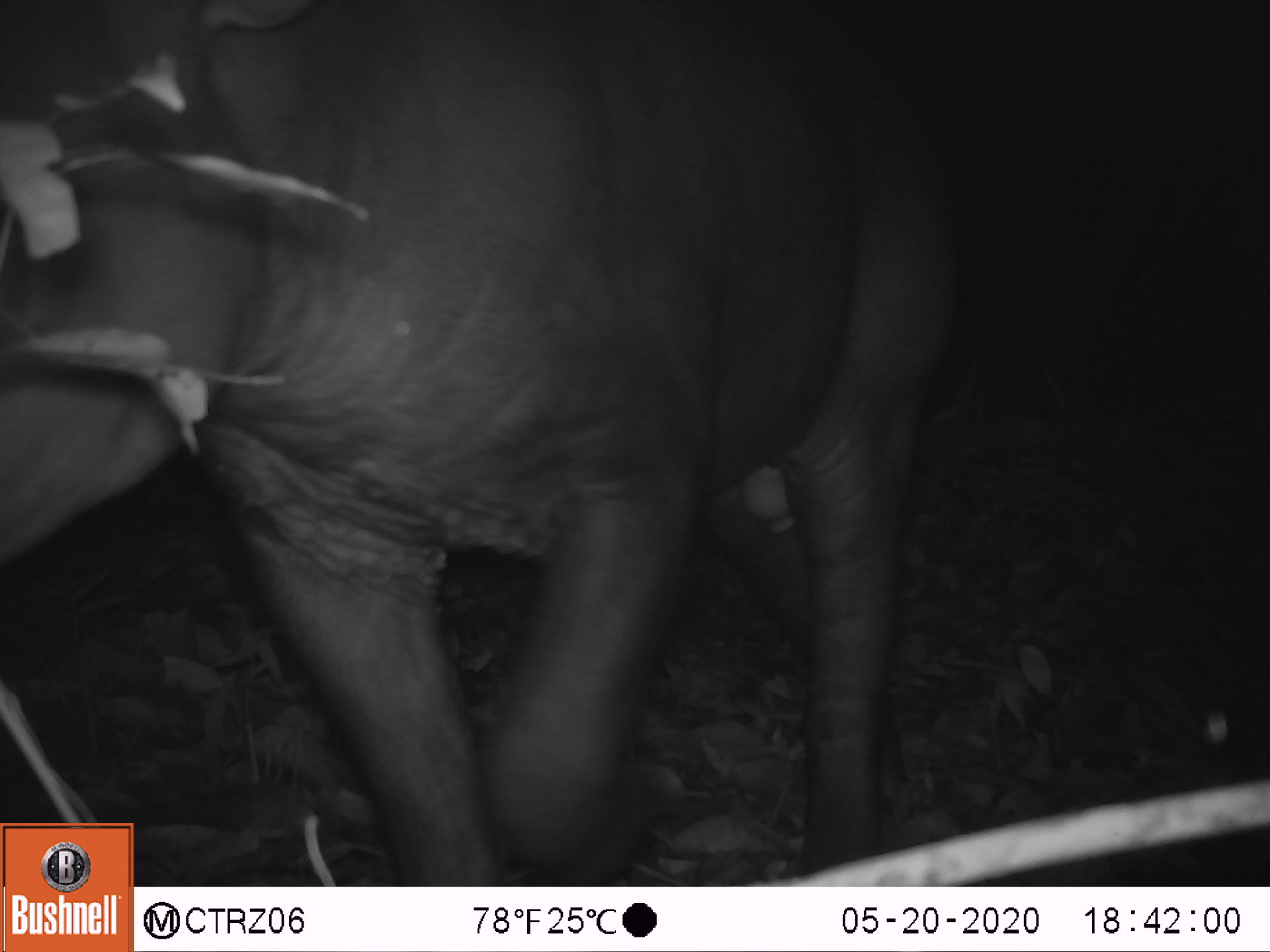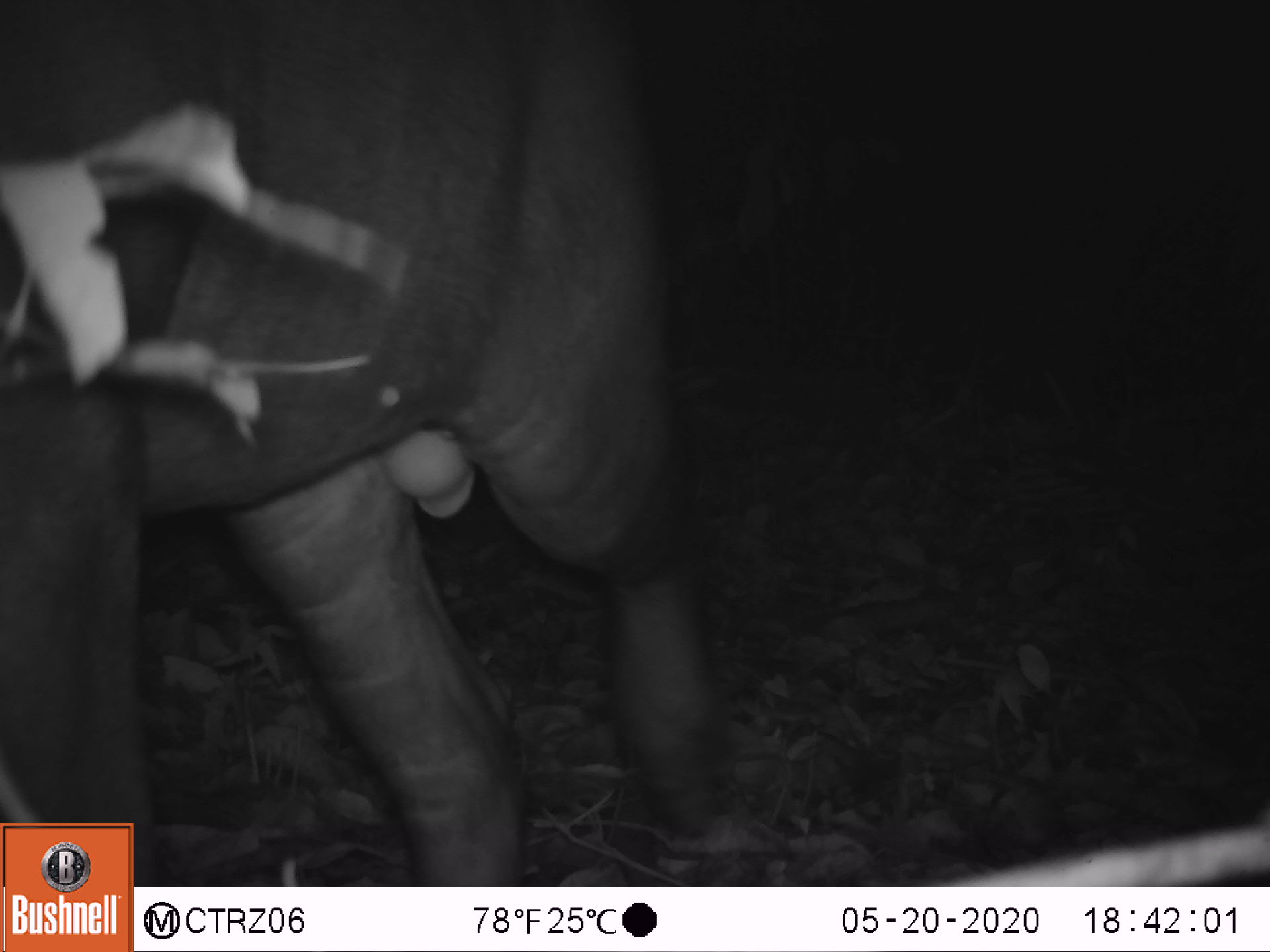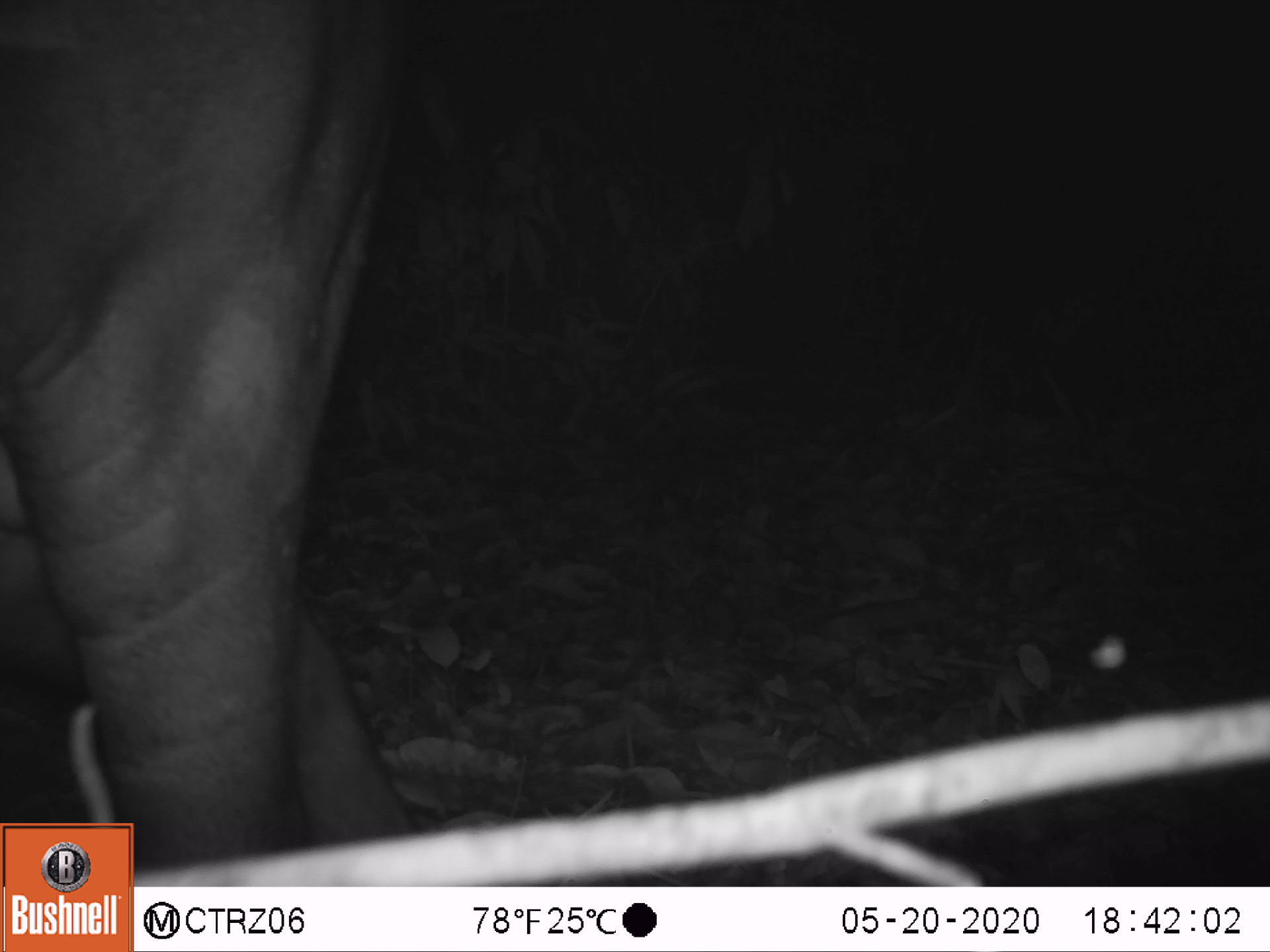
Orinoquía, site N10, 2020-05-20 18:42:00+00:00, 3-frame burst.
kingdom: Animalia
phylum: Chordata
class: Mammalia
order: Perissodactyla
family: Tapiridae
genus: Tapirus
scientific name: Tapirus terrestris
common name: lowland tapir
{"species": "lowland tapir (Tapirus terrestris)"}